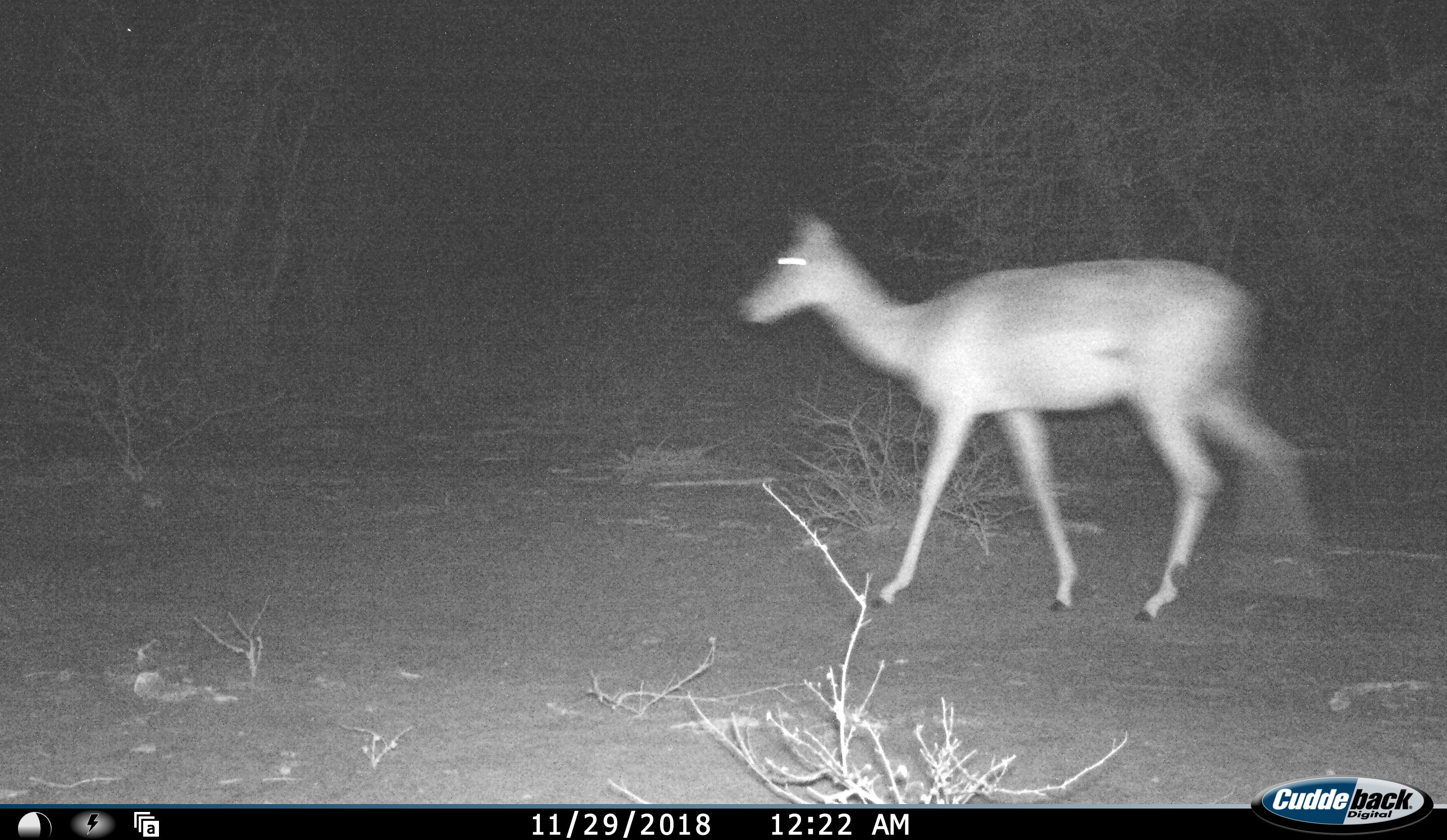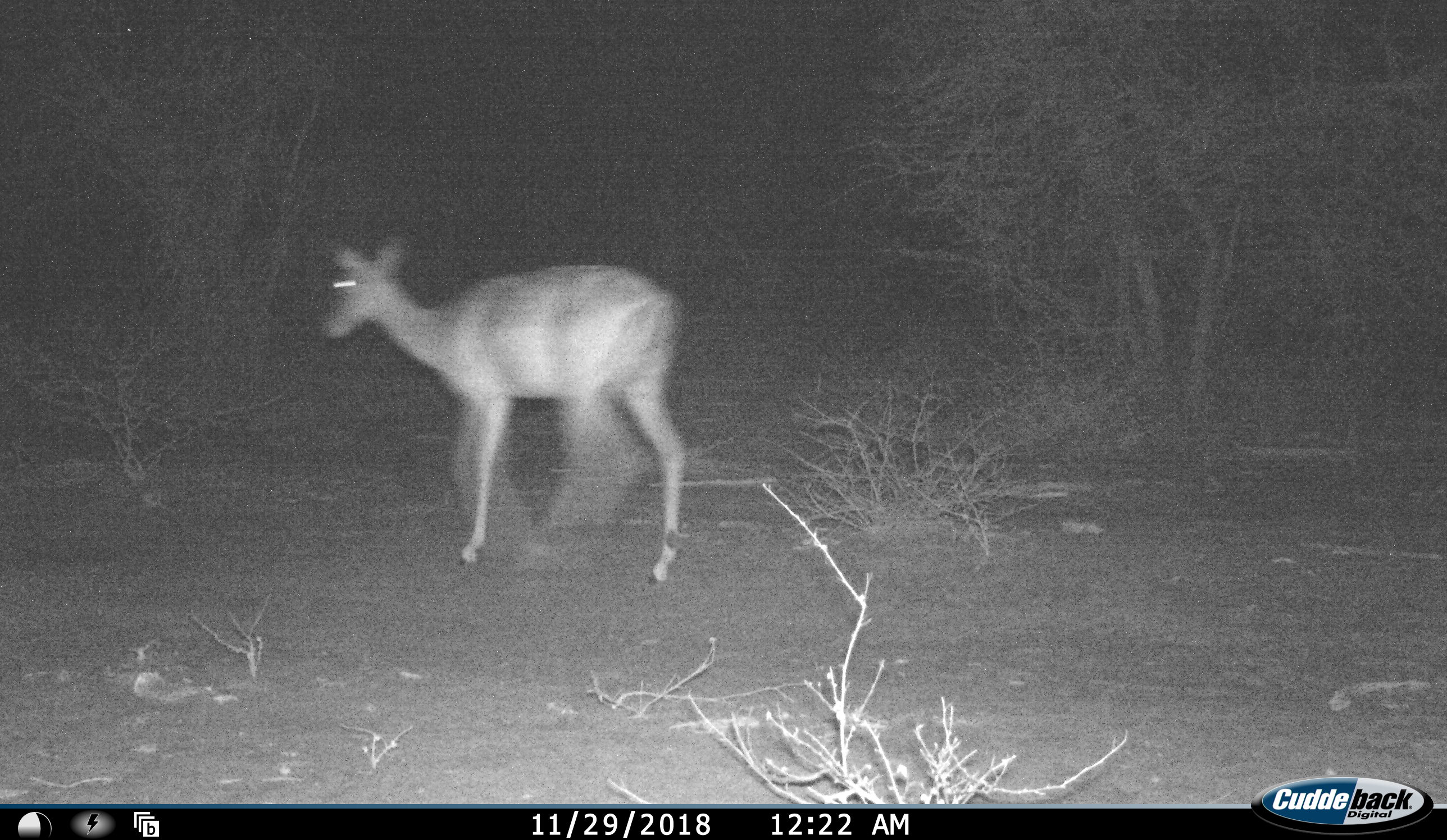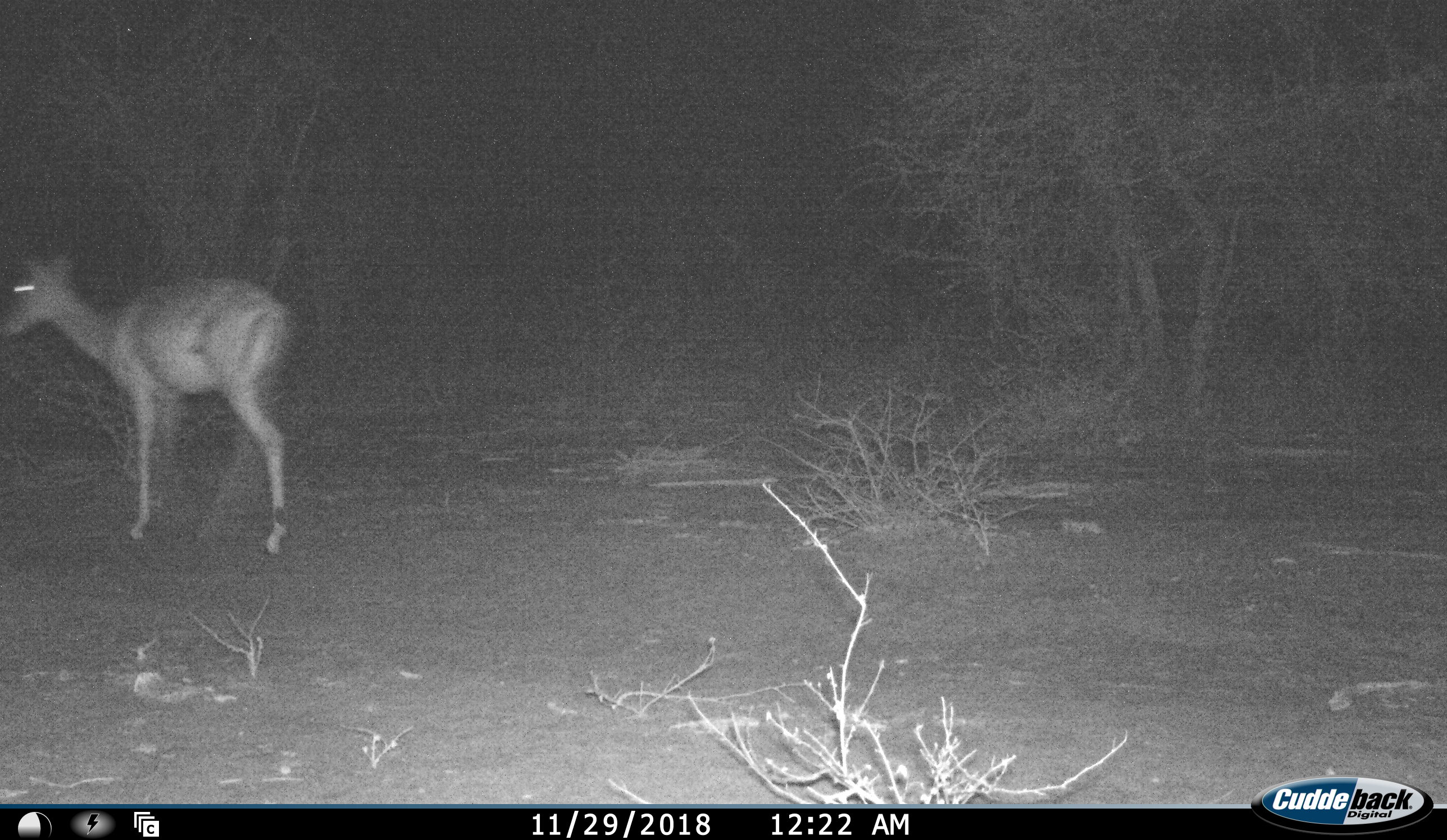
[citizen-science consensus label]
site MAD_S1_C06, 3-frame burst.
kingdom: Animalia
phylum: Chordata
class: Mammalia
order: Artiodactyla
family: Bovidae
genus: Aepyceros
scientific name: Aepyceros melampus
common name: impala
Impala (Aepyceros melampus), count 1. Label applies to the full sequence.